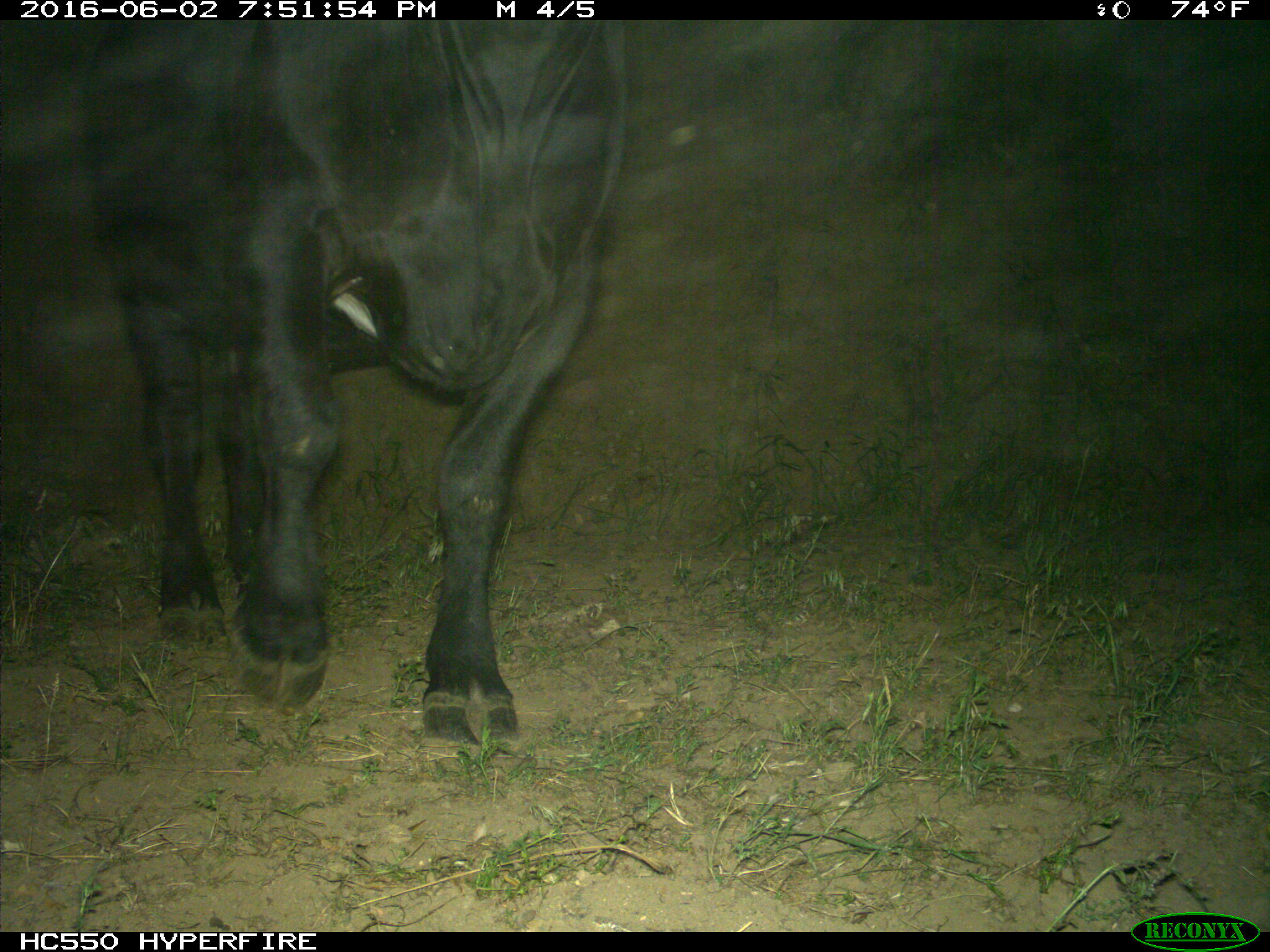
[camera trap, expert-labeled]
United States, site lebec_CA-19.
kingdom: Animalia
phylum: Chordata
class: Mammalia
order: Artiodactyla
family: Bovidae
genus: Bos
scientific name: Bos taurus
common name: domestic cow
Bos taurus (domestic cow).